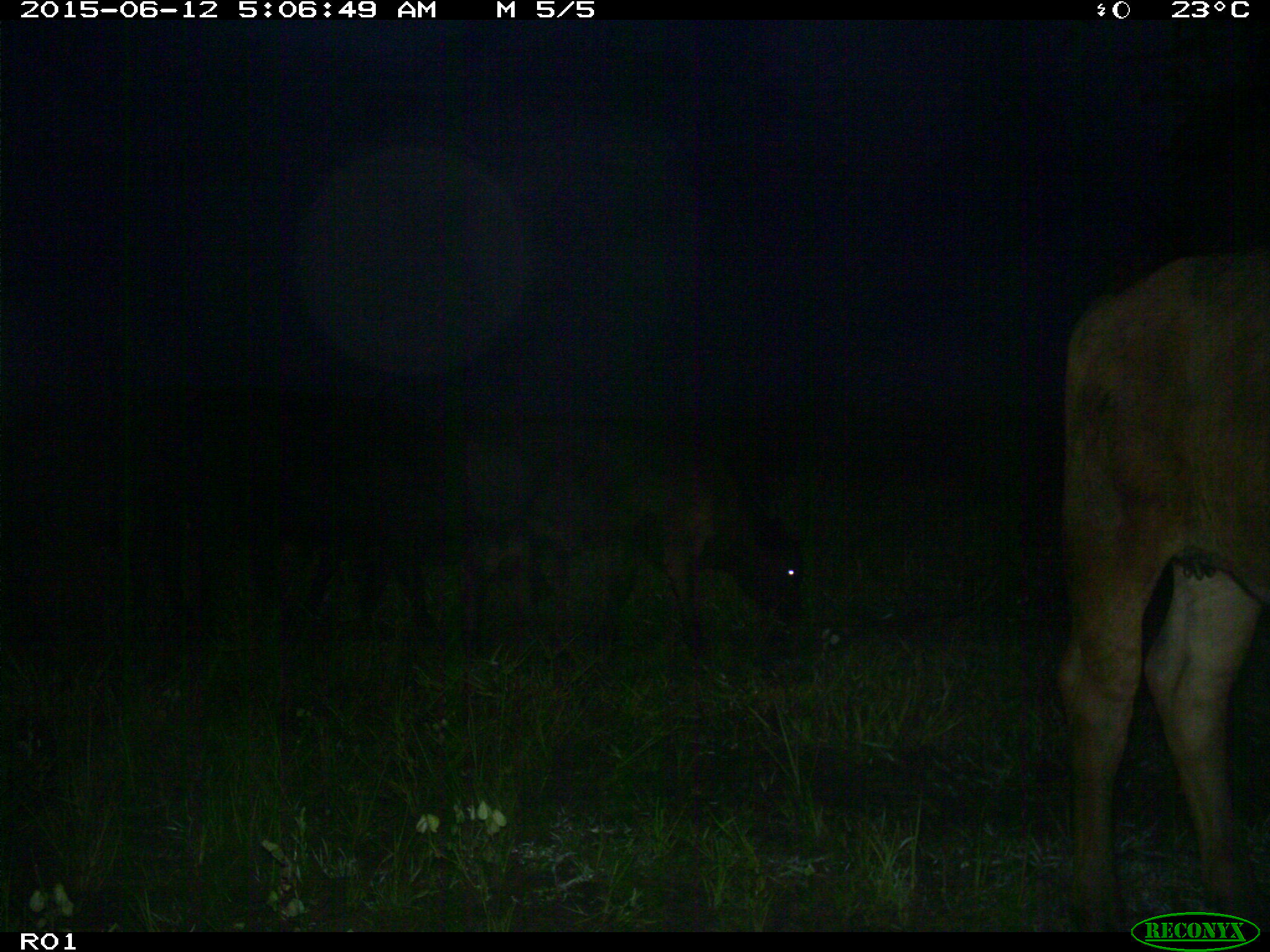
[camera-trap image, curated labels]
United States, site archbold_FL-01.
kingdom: Animalia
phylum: Chordata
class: Mammalia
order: Artiodactyla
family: Bovidae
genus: Bos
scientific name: Bos taurus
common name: domestic cow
Bos taurus (domestic cow).